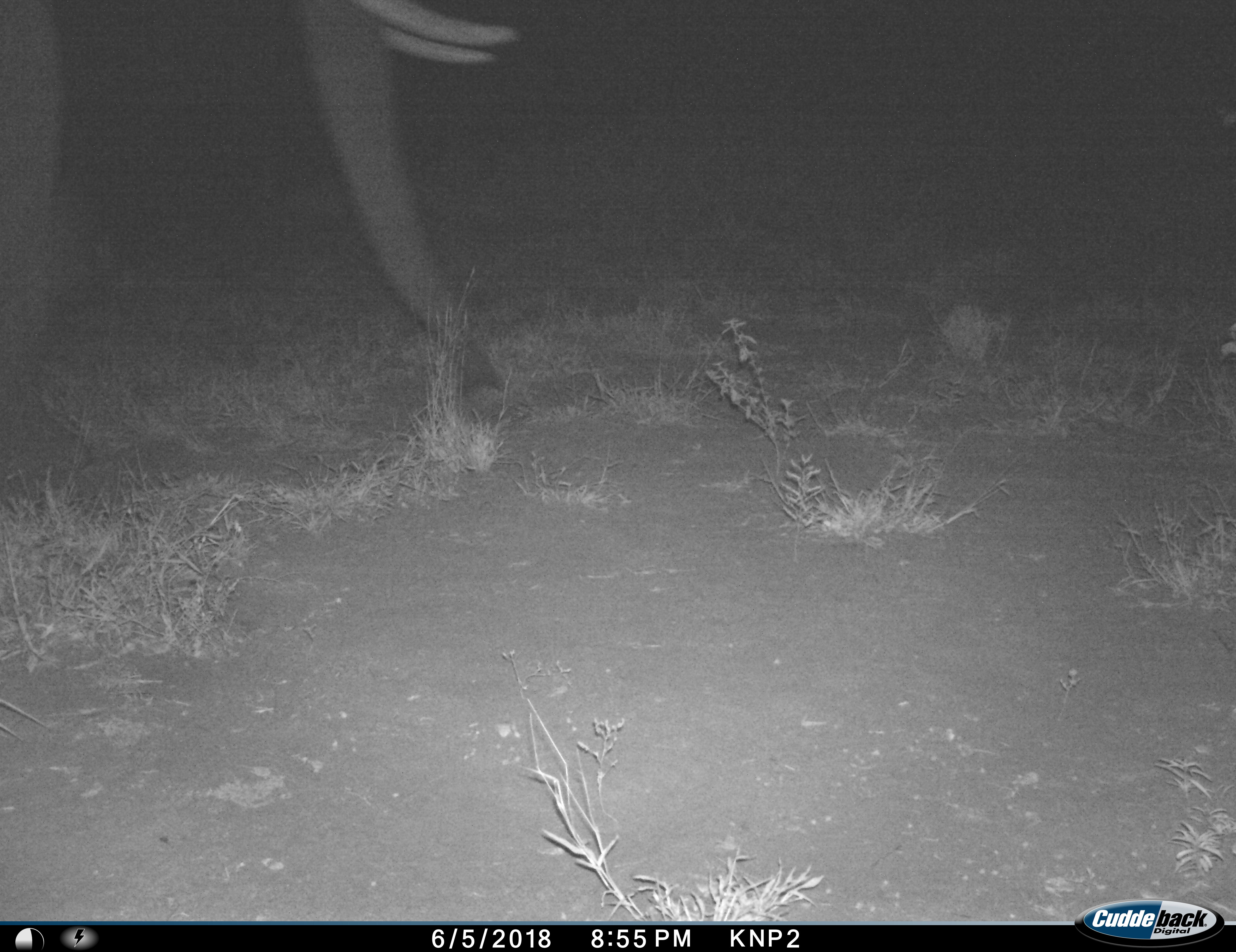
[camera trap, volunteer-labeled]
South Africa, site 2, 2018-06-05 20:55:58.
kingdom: Animalia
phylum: Chordata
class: Mammalia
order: Proboscidea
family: Elephantidae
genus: Loxodonta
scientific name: Loxodonta africana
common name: african bush elephant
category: elephant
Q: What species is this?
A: Elephant (african bush elephant) (Loxodonta africana).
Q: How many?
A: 1.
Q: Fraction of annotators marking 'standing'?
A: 40%.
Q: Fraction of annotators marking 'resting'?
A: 0%.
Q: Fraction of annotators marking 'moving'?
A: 40%.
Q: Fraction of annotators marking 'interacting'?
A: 0%.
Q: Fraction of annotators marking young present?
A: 0%.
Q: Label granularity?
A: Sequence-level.